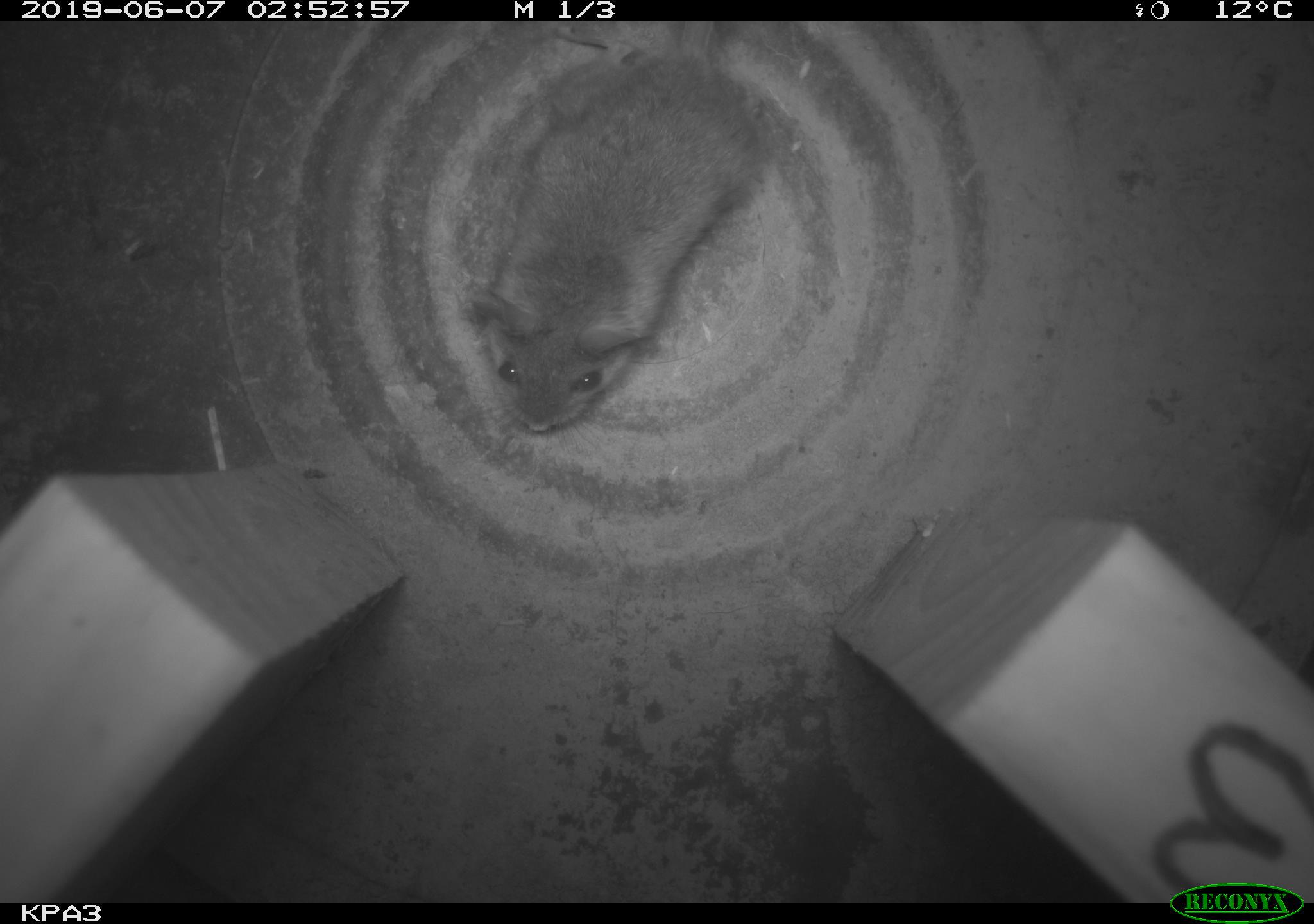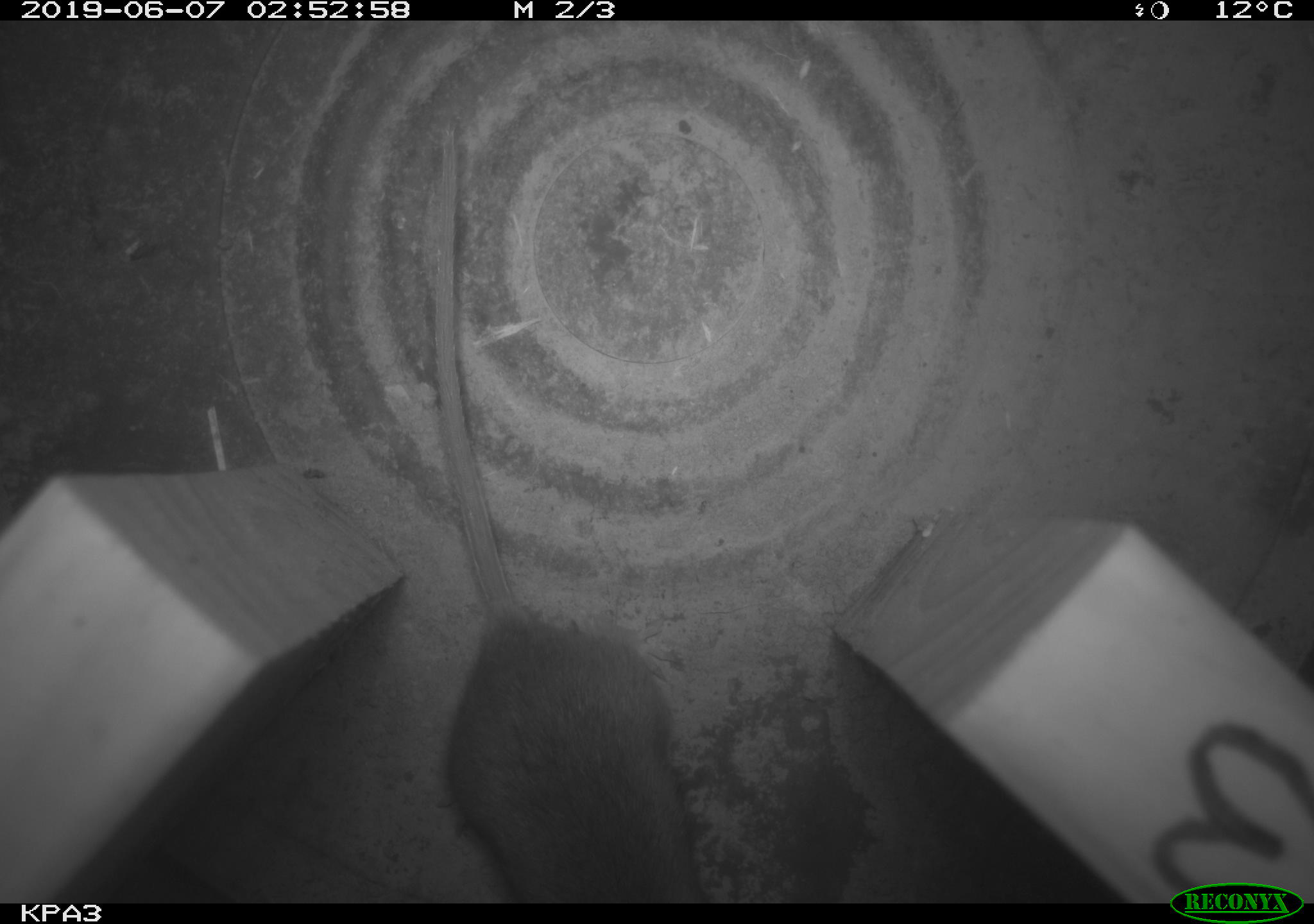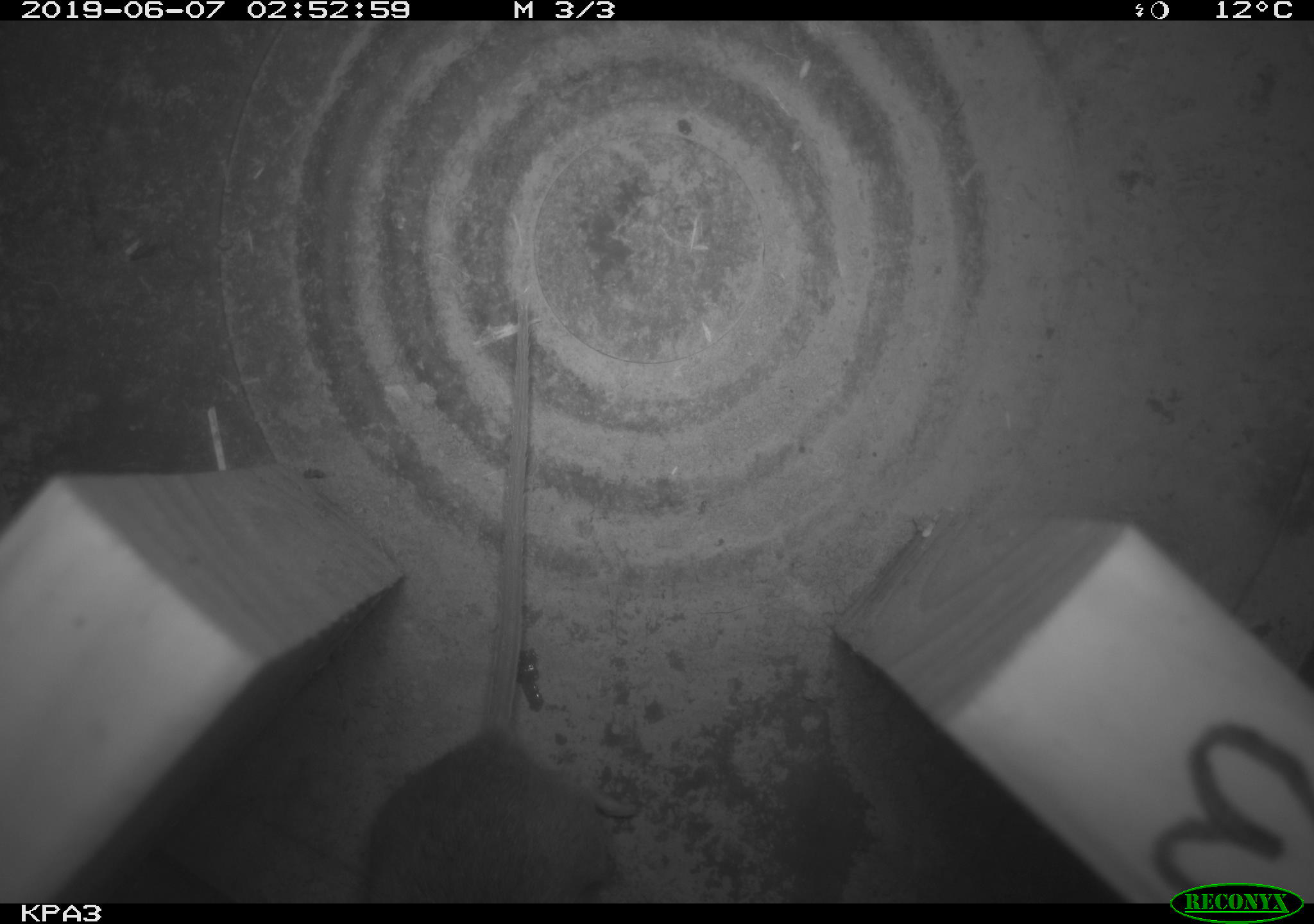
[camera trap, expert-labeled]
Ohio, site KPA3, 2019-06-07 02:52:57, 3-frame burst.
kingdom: Animalia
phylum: Chordata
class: Mammalia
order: Rodentia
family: Cricetidae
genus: Peromyscus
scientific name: Peromyscus leucopus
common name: white-footed mouse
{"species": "white-footed mouse (Peromyscus leucopus)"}